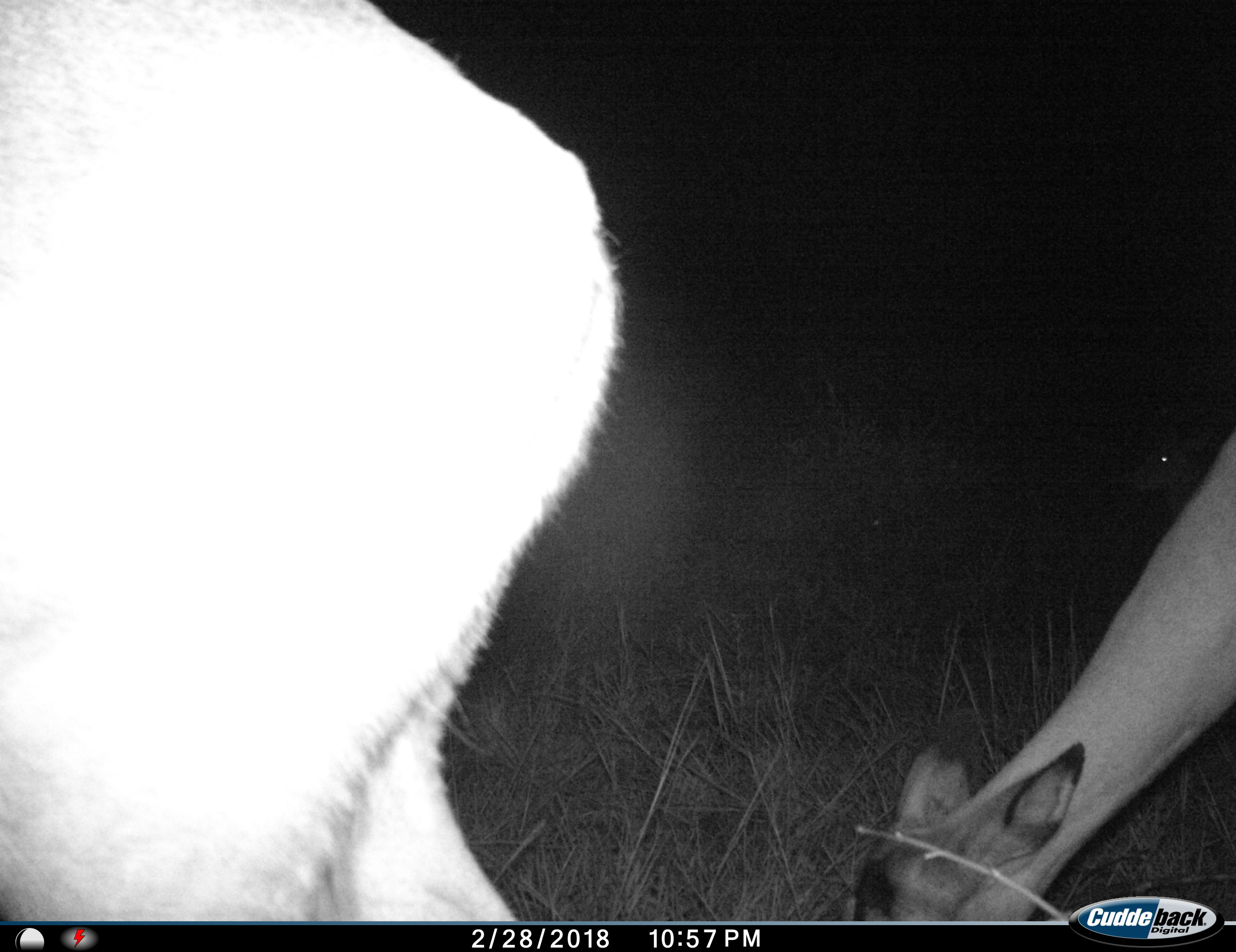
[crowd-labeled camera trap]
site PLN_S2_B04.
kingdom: Animalia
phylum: Chordata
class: Mammalia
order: Artiodactyla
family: Bovidae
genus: Aepyceros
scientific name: Aepyceros melampus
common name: impala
Impala (Aepyceros melampus), count 2. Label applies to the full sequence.